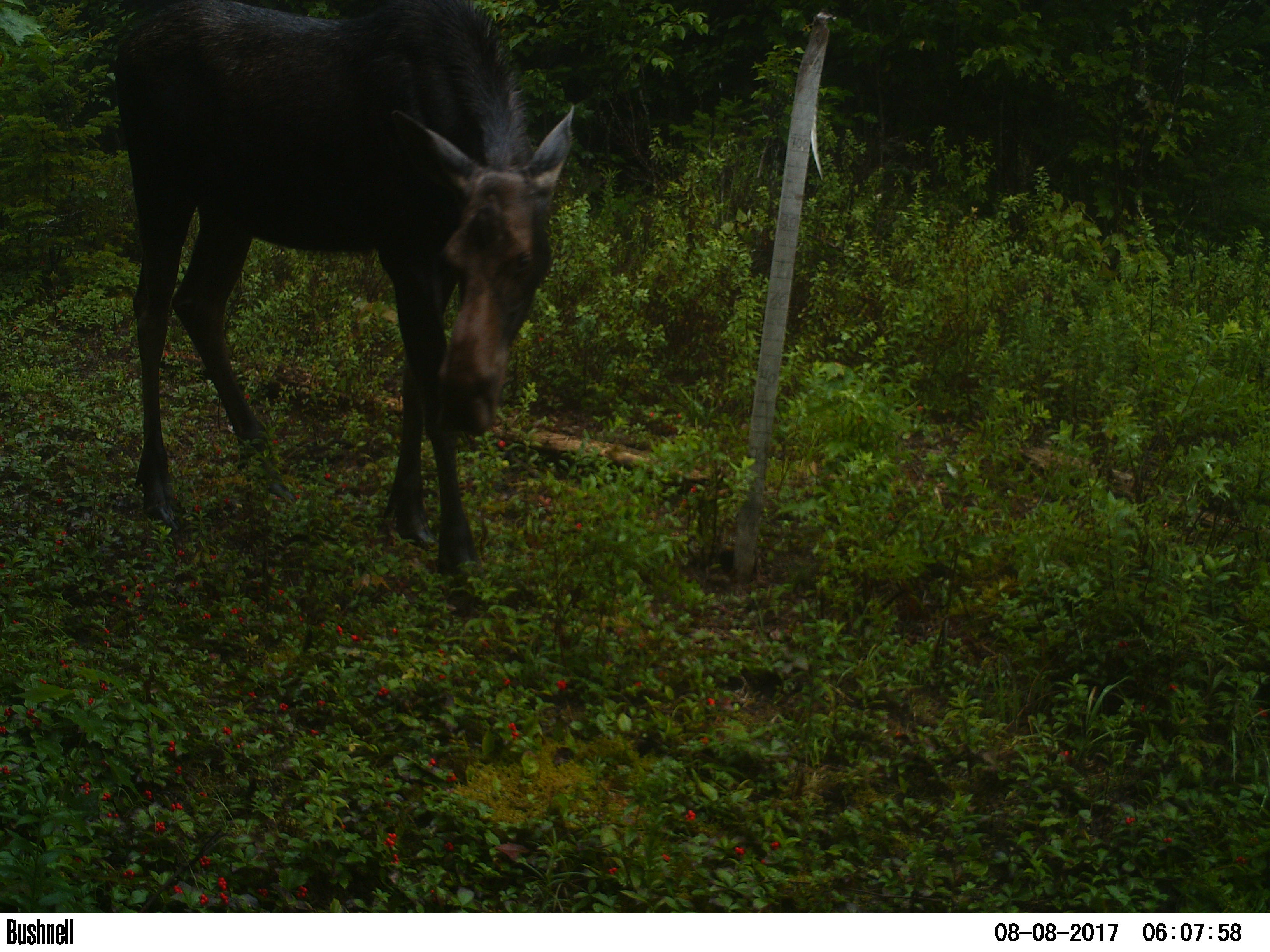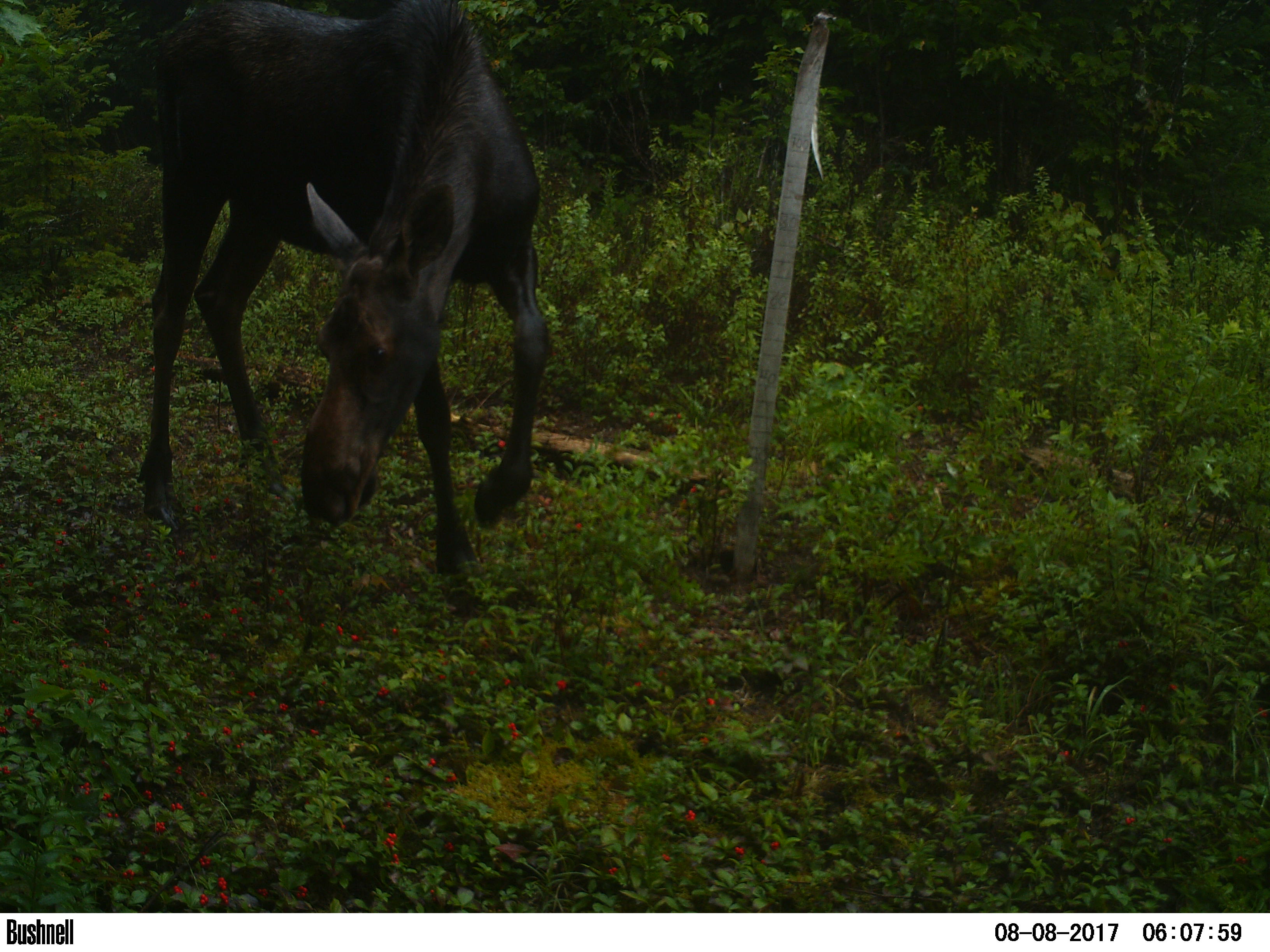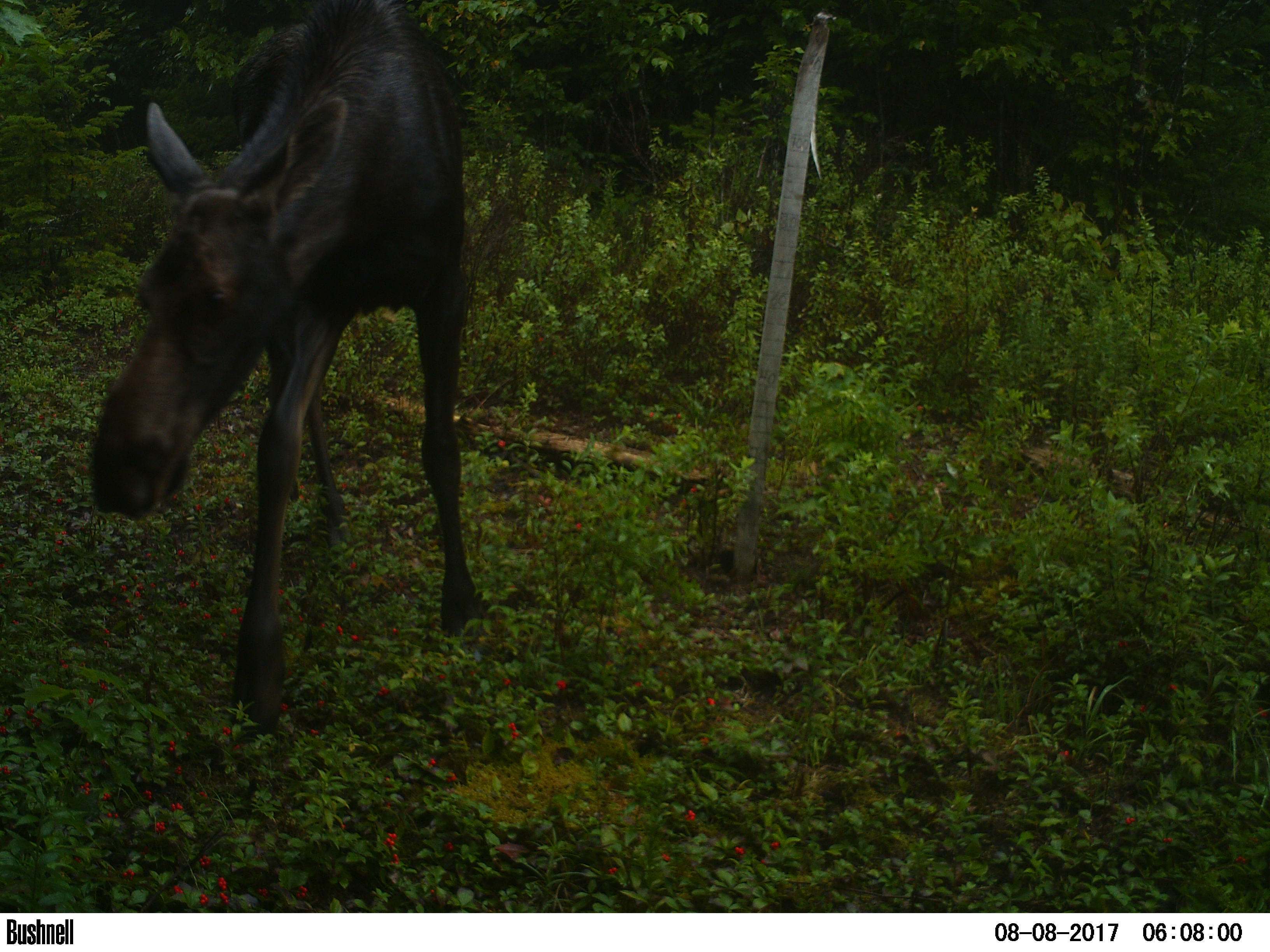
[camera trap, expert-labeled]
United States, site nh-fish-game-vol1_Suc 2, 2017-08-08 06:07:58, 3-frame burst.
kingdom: Animalia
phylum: Chordata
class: Mammalia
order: Artiodactyla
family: Cervidae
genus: Alces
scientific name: Alces alces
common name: moose